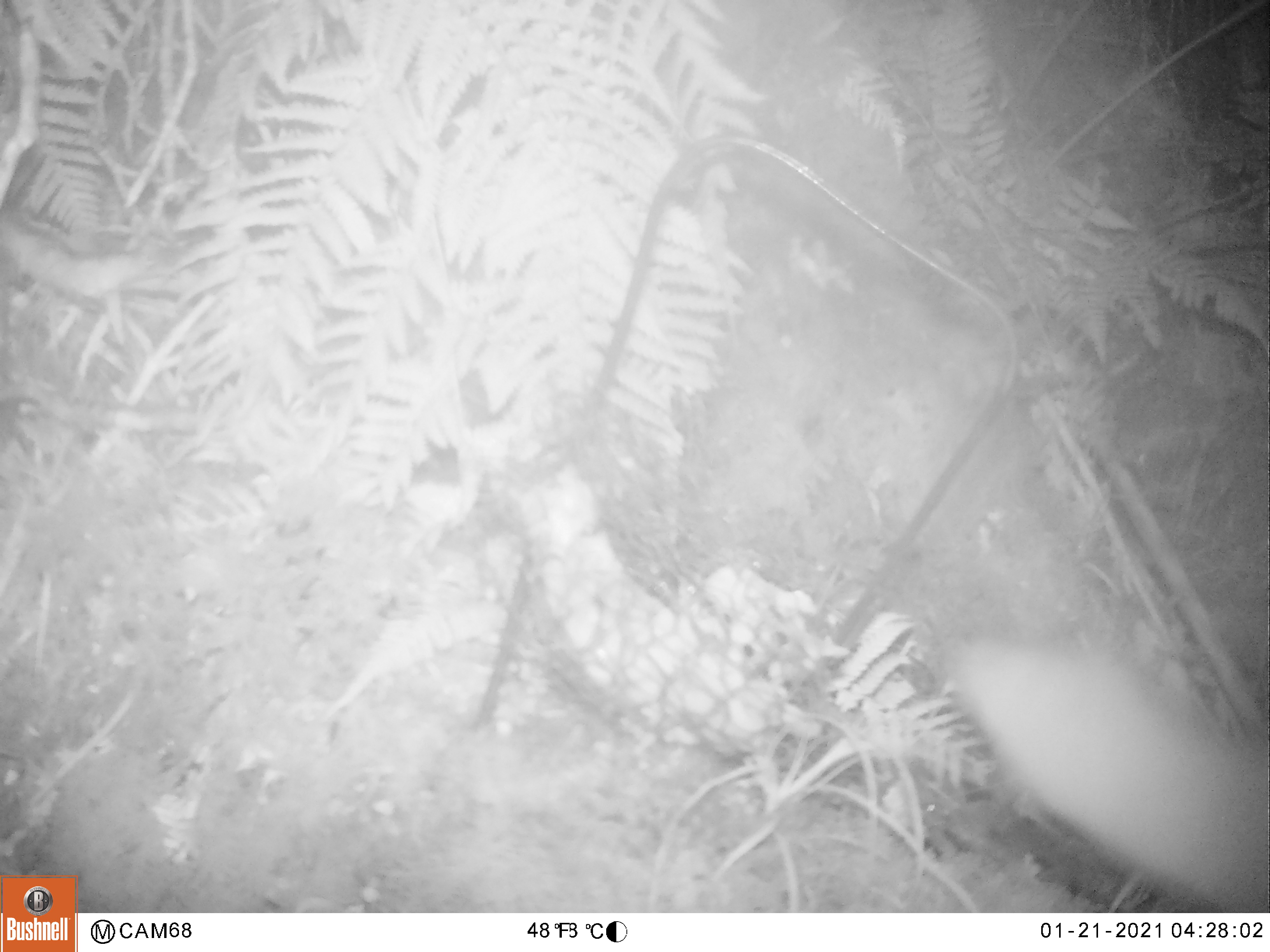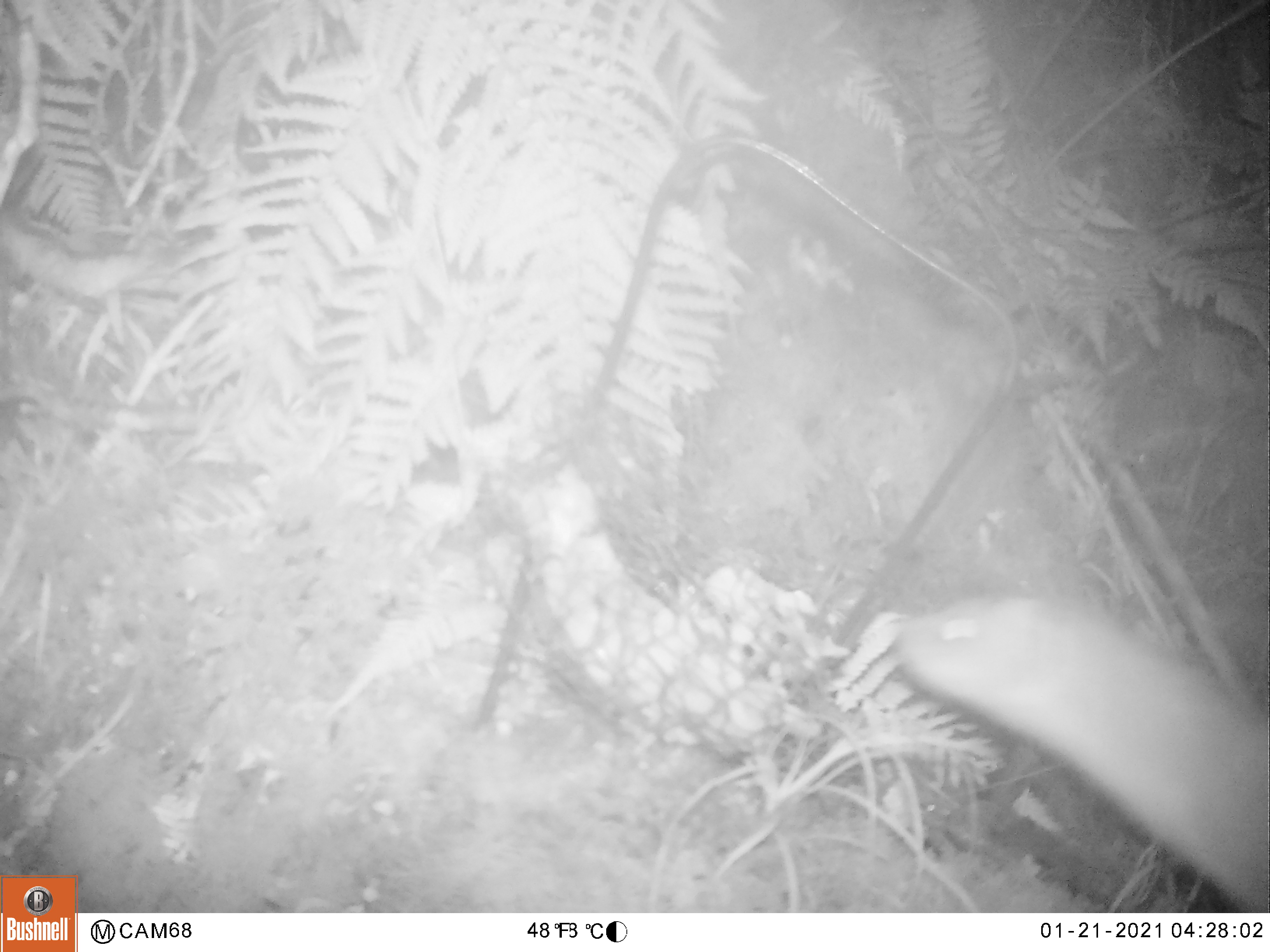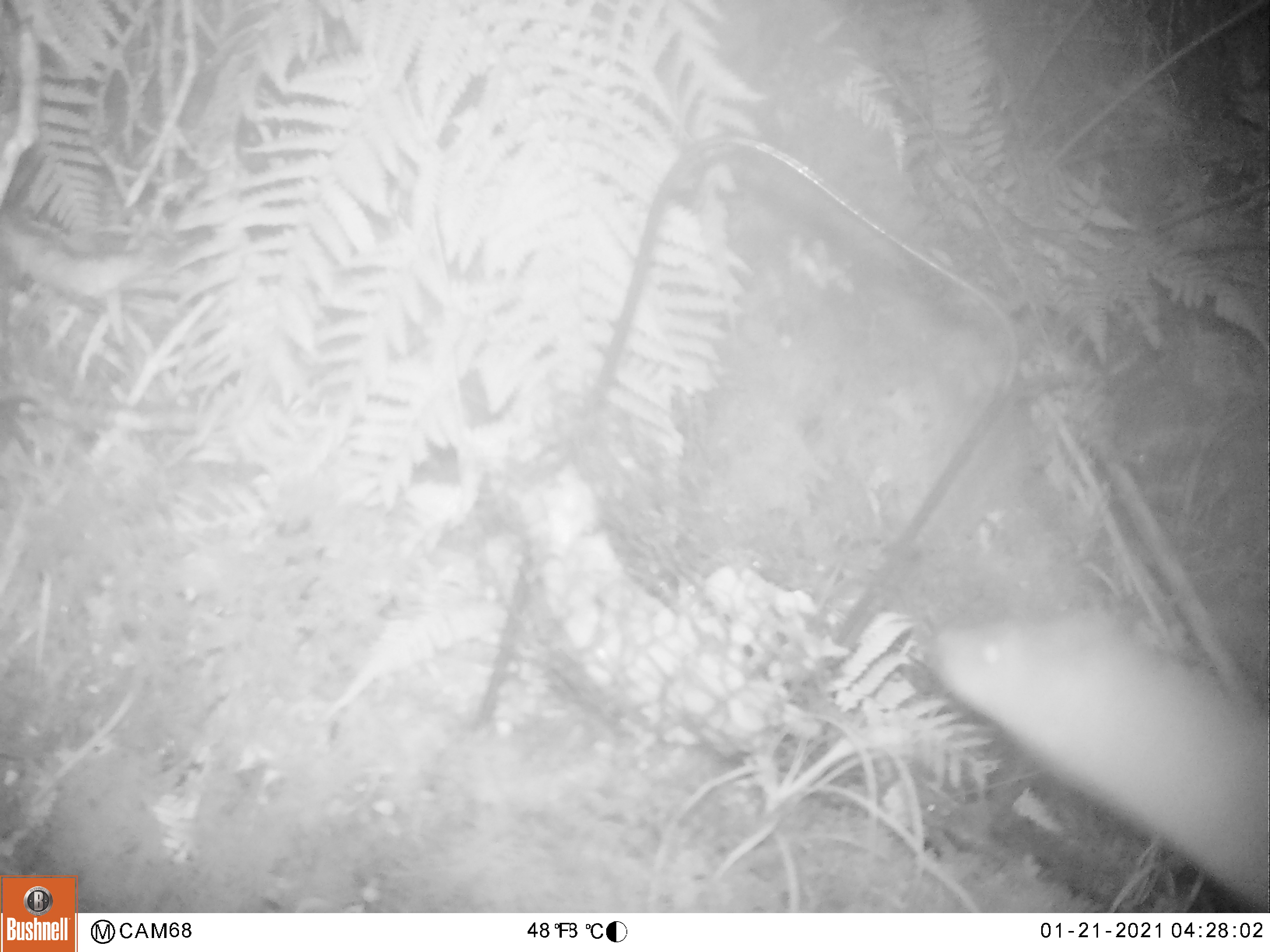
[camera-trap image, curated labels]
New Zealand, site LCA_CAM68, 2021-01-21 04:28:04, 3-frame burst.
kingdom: Animalia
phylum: Chordata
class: Mammalia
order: Carnivora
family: Mustelidae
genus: Mustela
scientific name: Mustela erminea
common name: stoat